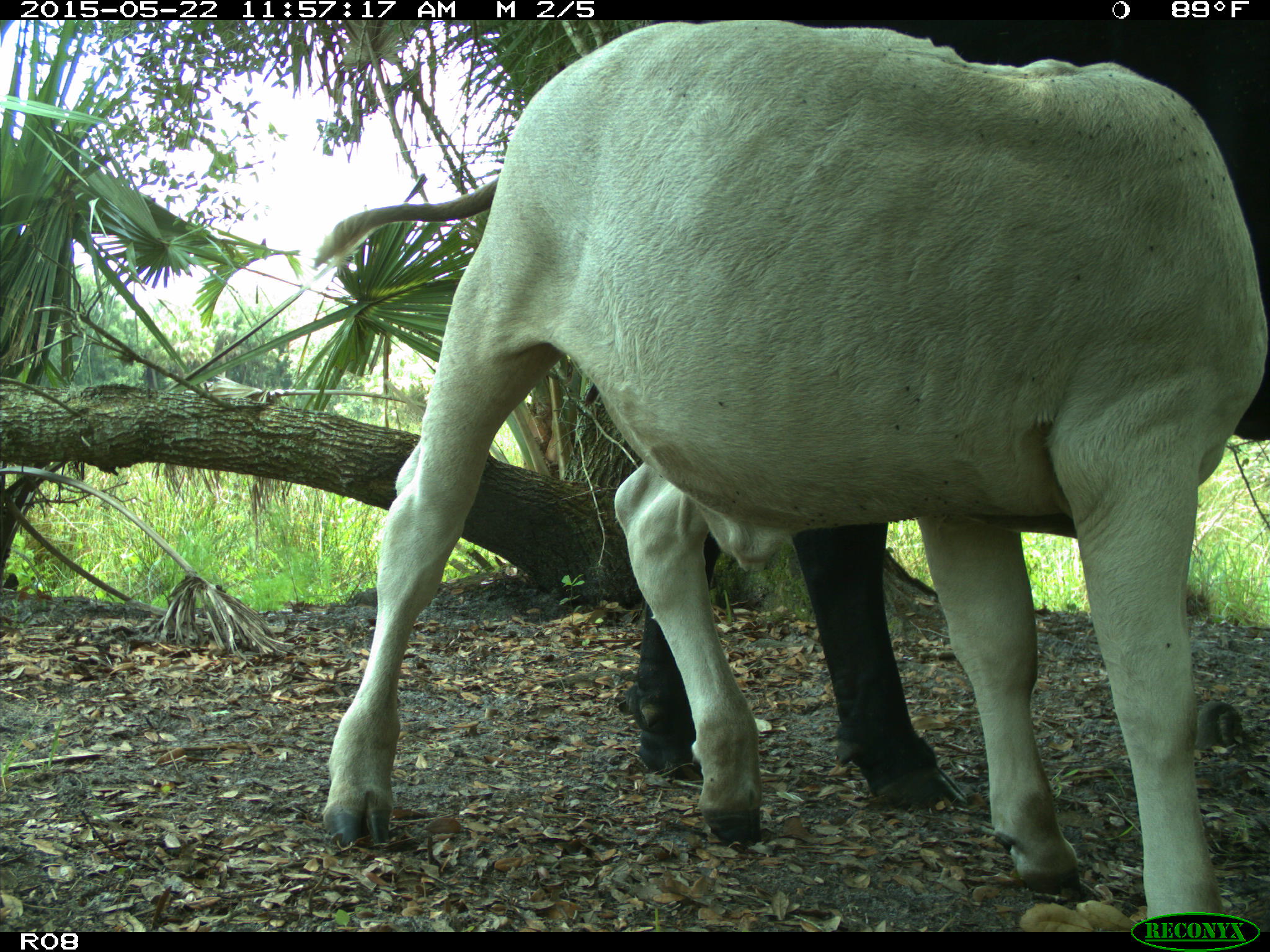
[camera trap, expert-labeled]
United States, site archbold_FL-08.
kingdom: Animalia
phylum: Chordata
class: Mammalia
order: Artiodactyla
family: Bovidae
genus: Bos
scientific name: Bos taurus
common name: domestic cow